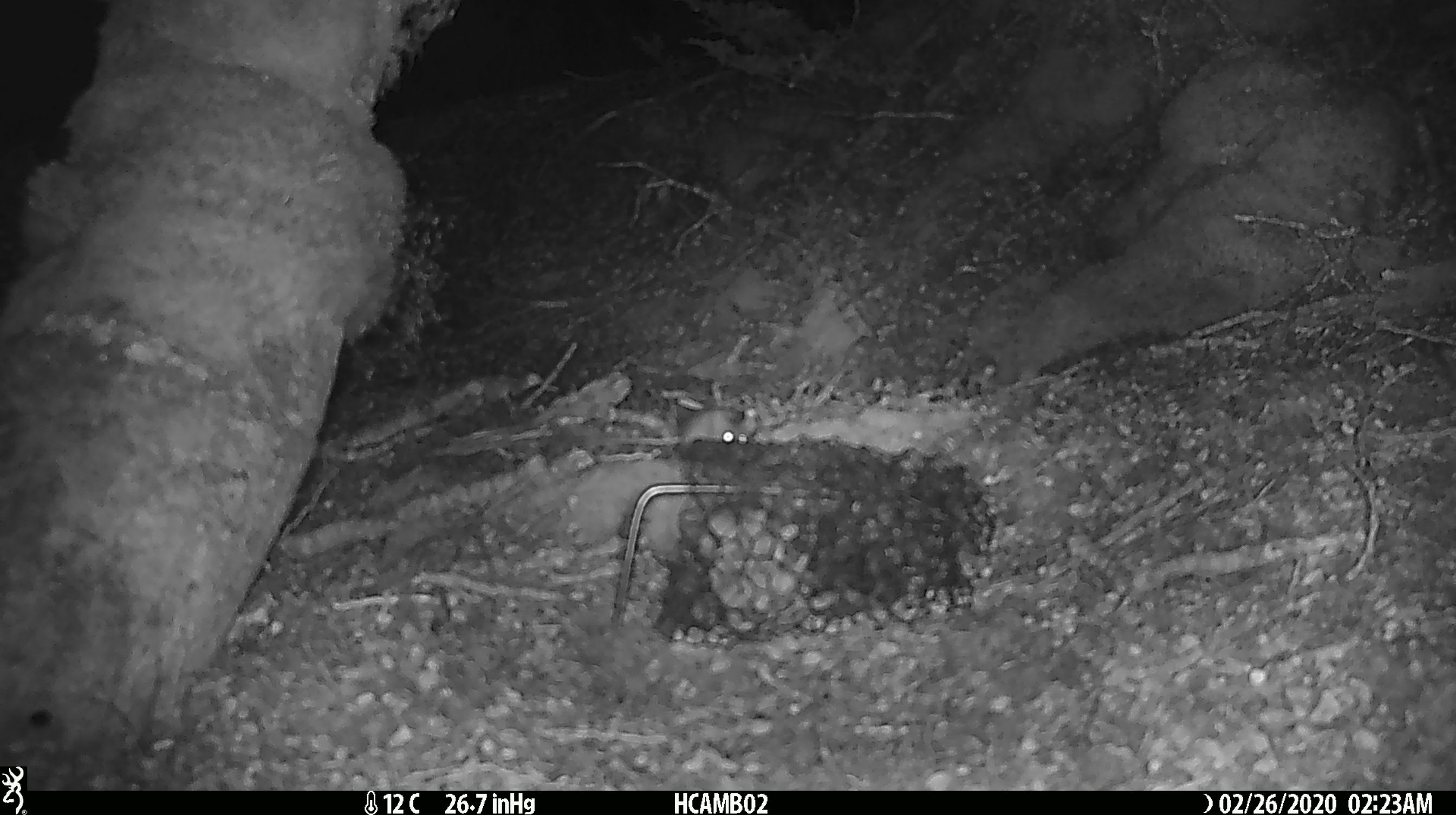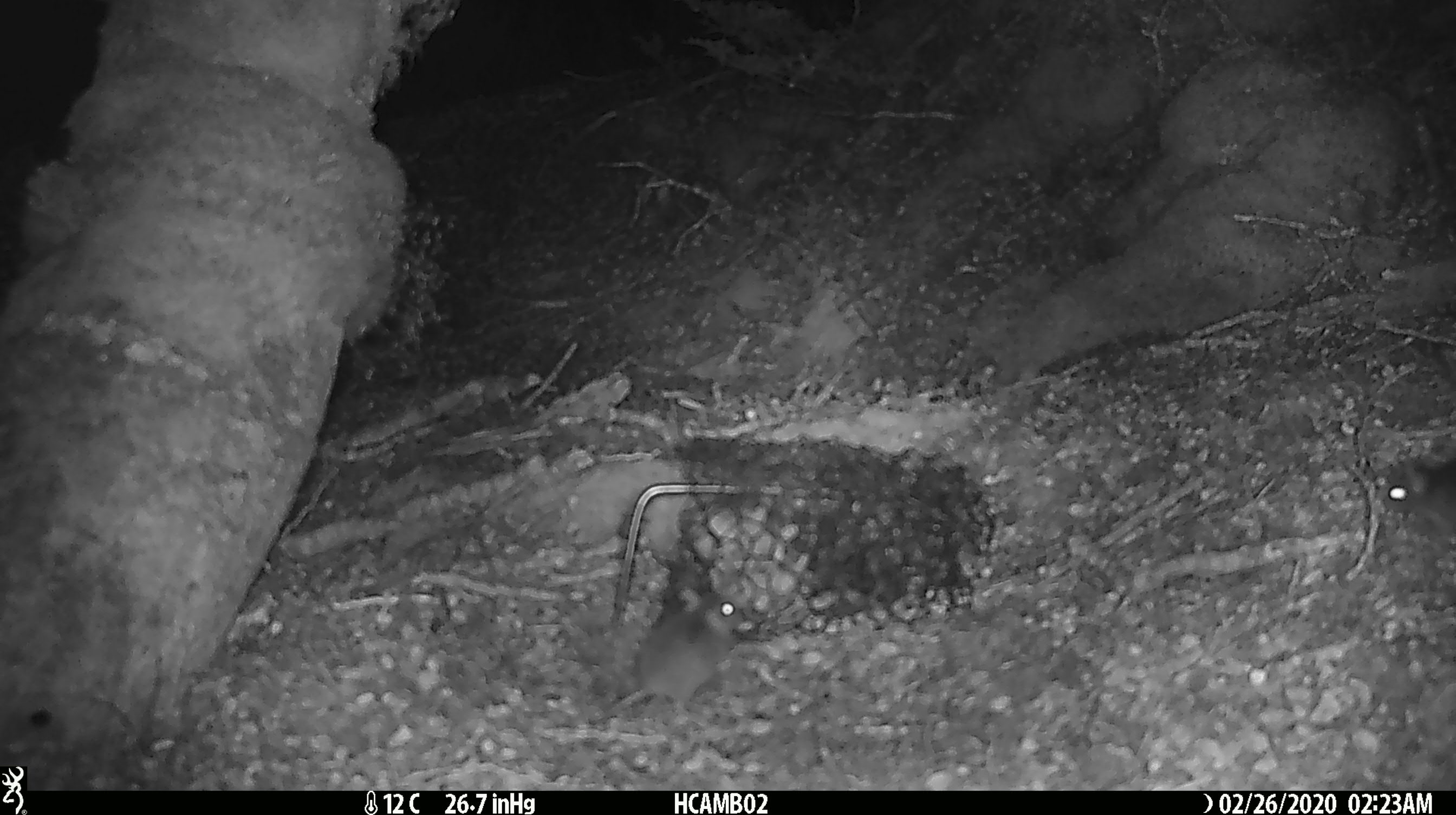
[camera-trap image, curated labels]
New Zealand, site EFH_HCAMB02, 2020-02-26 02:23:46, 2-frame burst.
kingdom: Animalia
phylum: Chordata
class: Mammalia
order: Rodentia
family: Muridae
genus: Mus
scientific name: Mus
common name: mouse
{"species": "mouse (Mus)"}